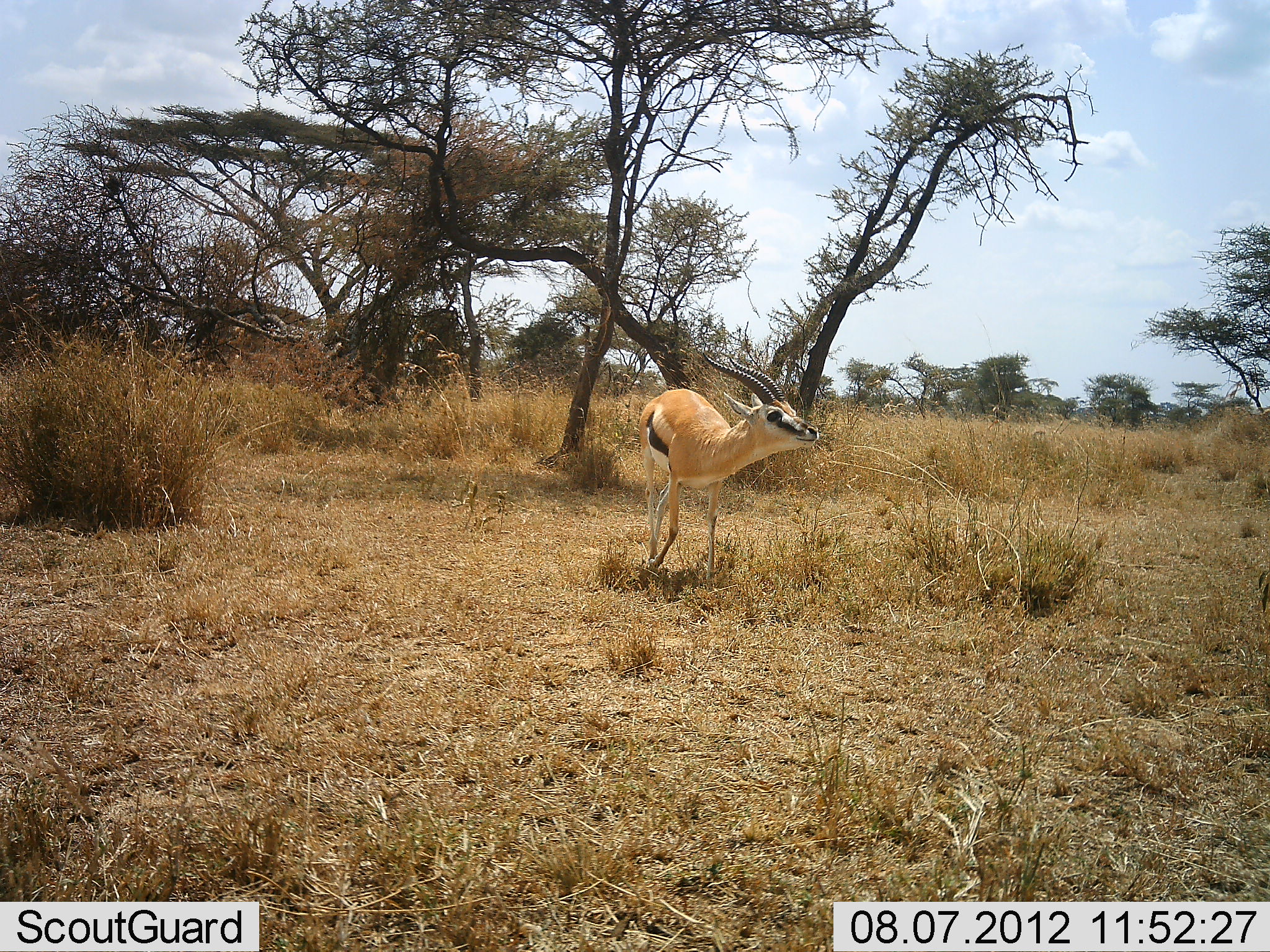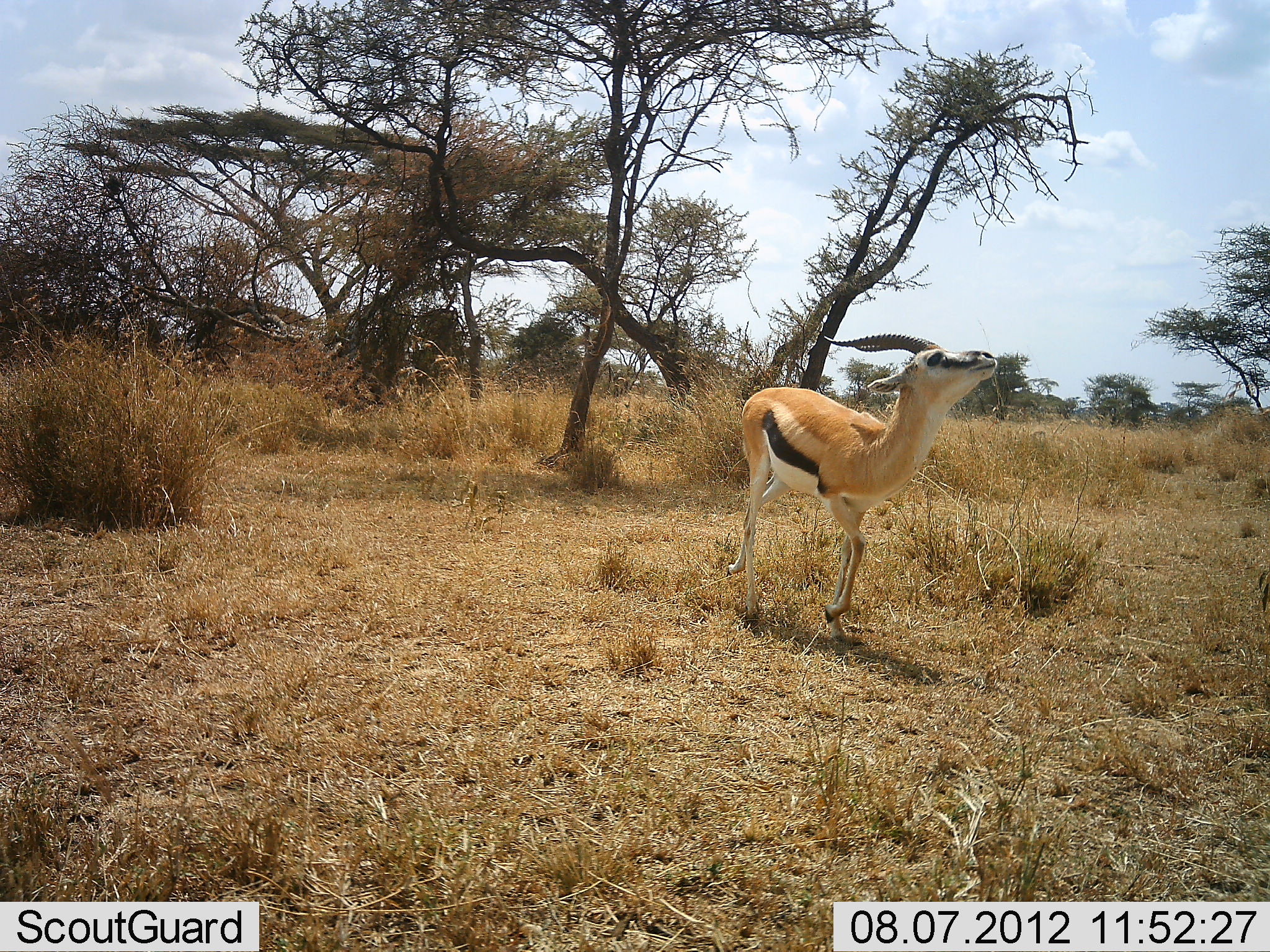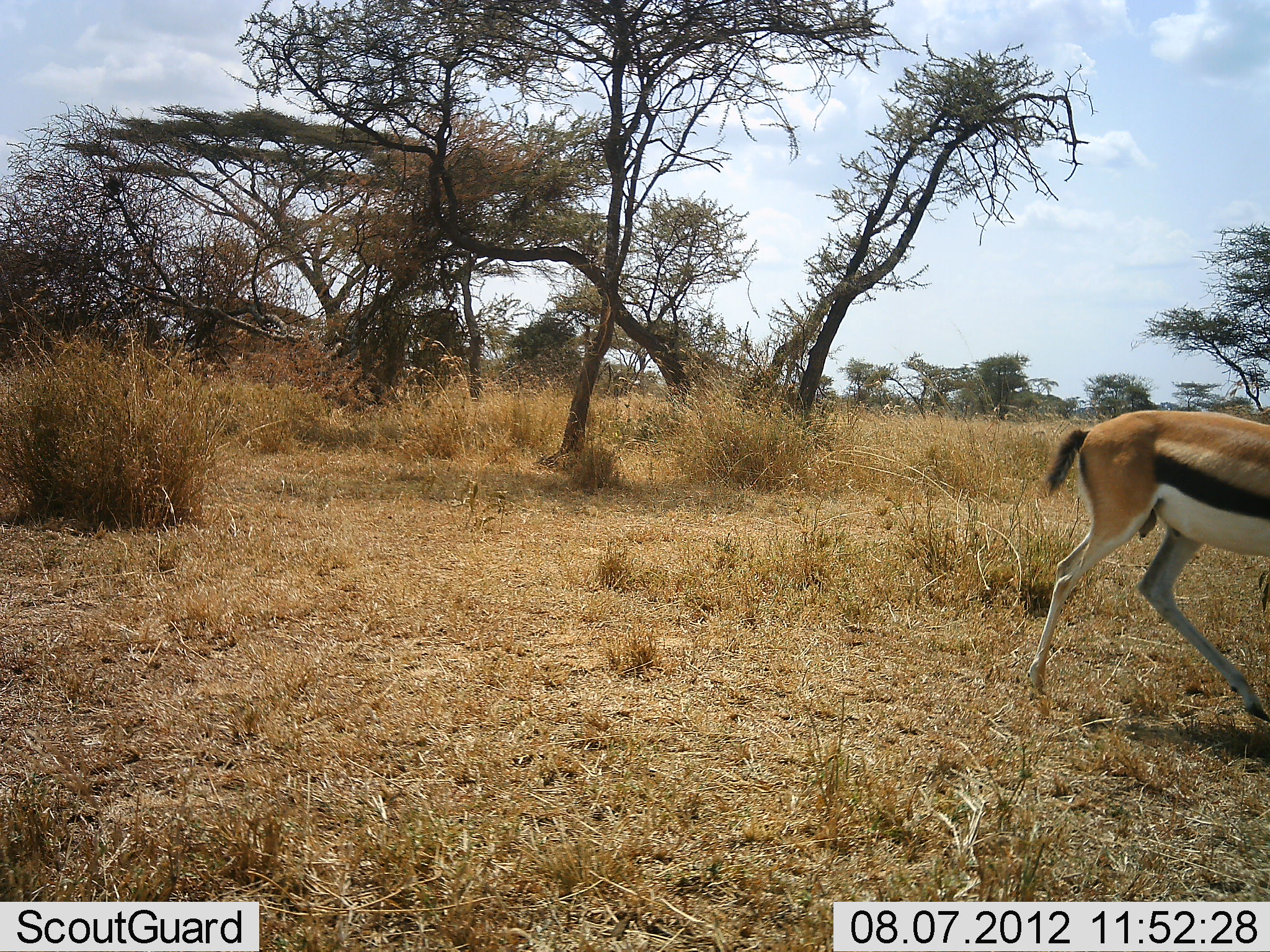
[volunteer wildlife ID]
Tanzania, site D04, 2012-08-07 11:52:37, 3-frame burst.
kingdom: Animalia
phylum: Chordata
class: Mammalia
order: Artiodactyla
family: Bovidae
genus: Eudorcas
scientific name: Eudorcas thomsonii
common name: thomson's gazelle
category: gazellethomsons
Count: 1.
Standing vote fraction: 10%.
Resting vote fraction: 0%.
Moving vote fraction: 90%.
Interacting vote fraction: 0%.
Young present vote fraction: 0%.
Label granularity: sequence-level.